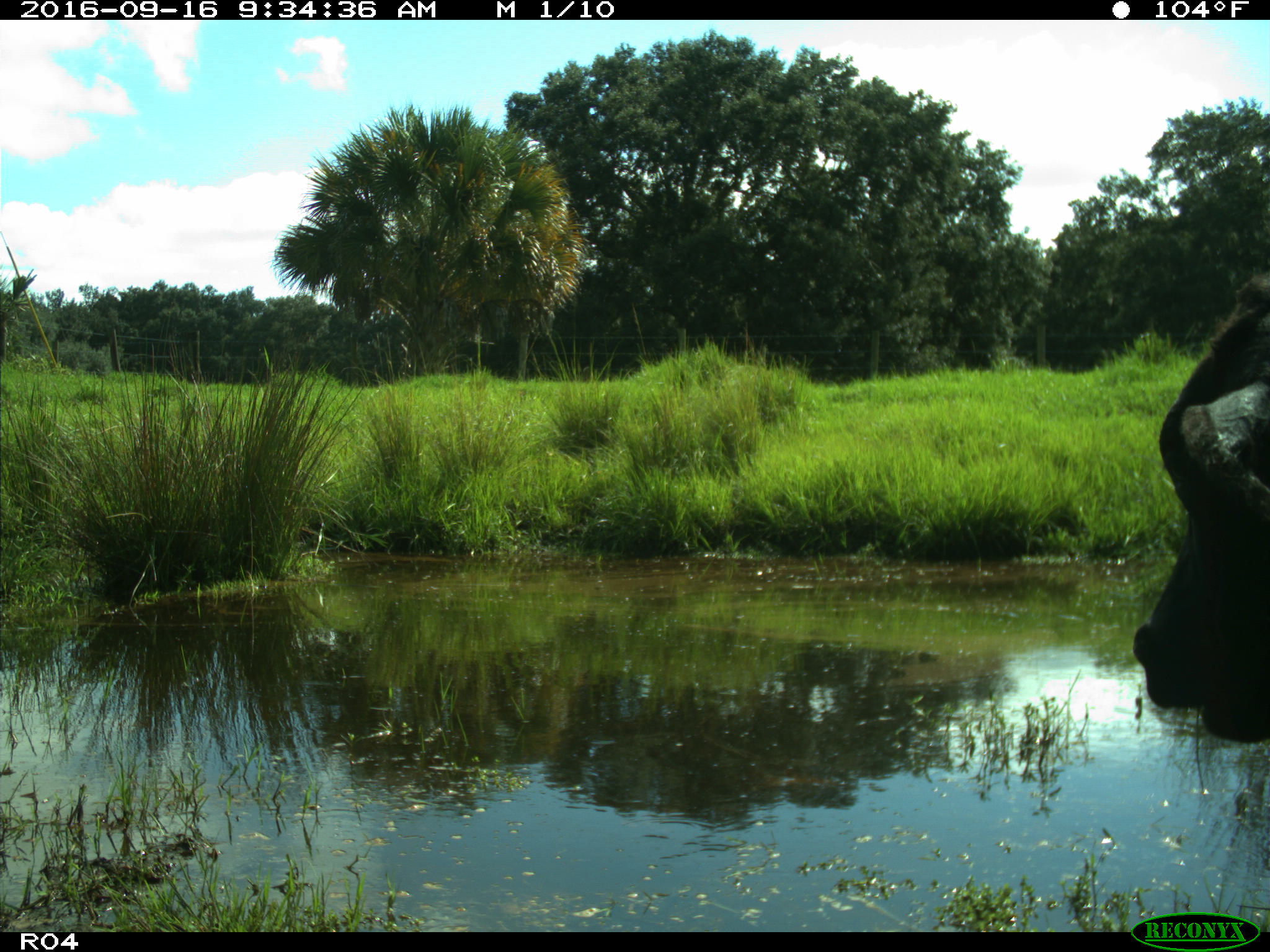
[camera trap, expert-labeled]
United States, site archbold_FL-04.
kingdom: Animalia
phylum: Chordata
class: Mammalia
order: Artiodactyla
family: Bovidae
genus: Bos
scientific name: Bos taurus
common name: domestic cow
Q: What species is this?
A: Bos taurus (domestic cow).